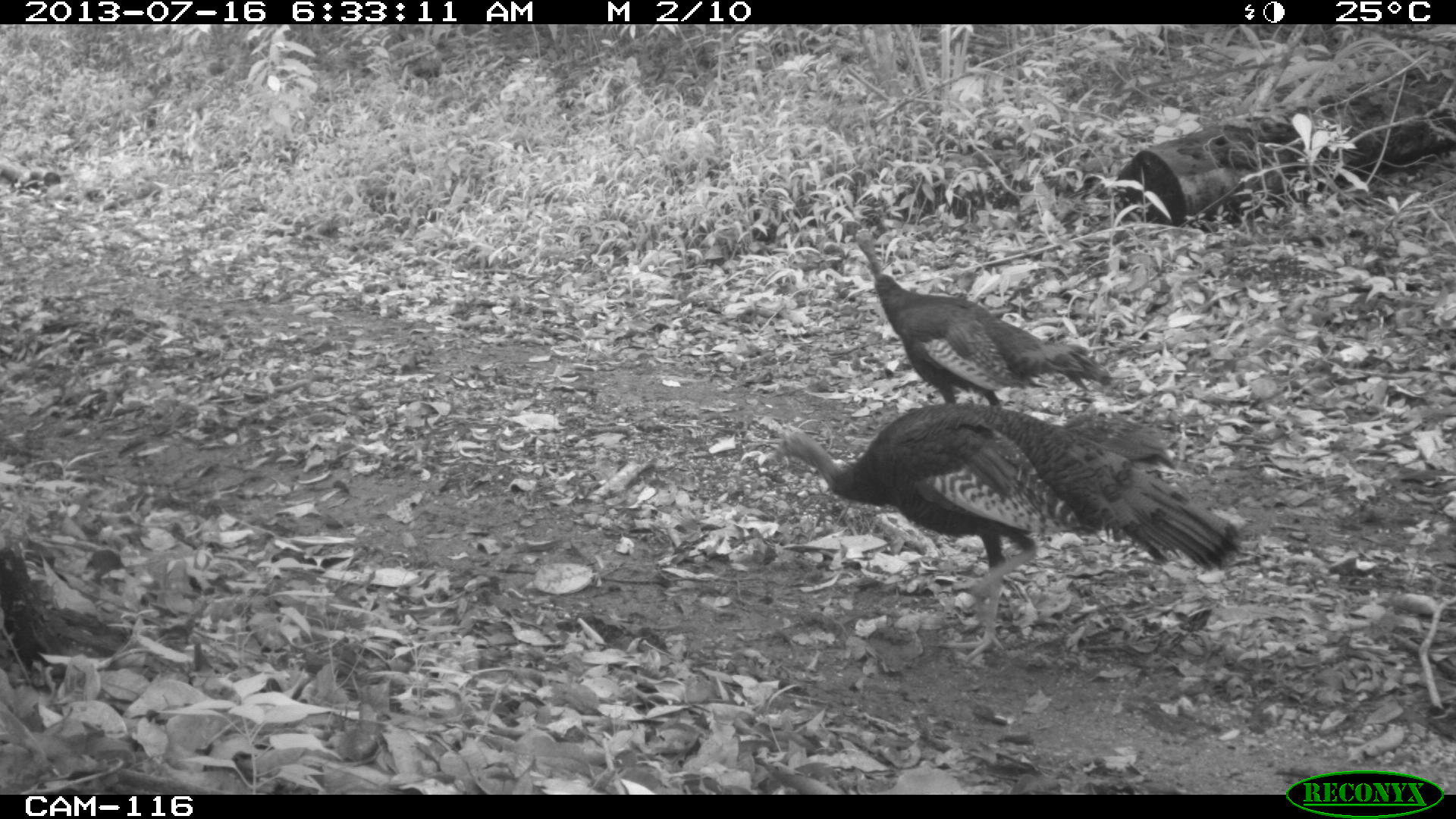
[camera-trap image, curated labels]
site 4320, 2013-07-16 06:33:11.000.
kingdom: Animalia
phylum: Chordata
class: Aves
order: Galliformes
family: Phasianidae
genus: Meleagris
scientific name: Meleagris ocellata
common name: ocellated turkey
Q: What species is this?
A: Meleagris ocellata (ocellated turkey).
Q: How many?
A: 4.